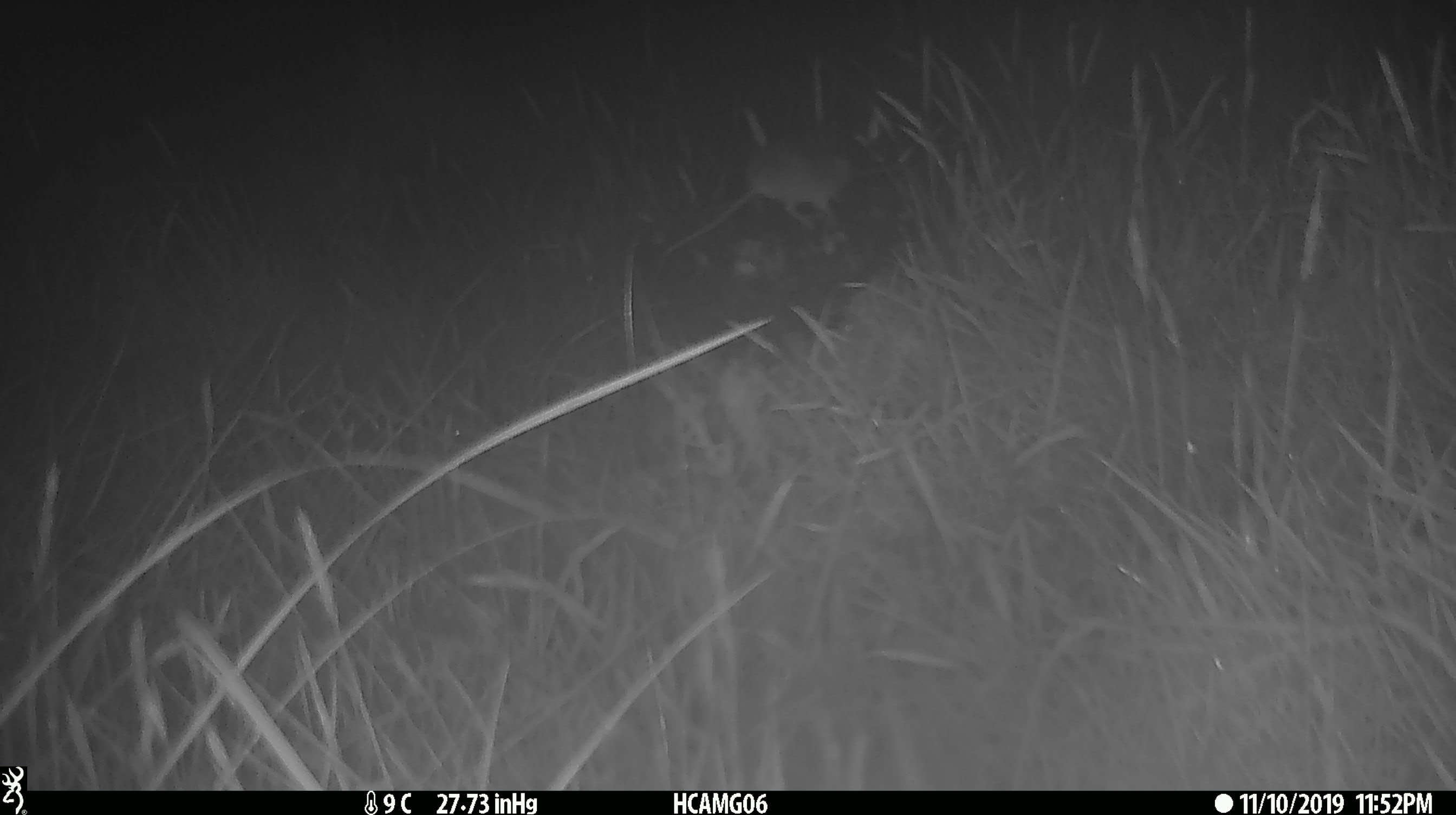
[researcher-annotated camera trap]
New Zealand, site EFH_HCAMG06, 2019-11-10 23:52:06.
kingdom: Animalia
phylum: Chordata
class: Mammalia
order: Rodentia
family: Muridae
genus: Mus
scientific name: Mus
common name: mouse